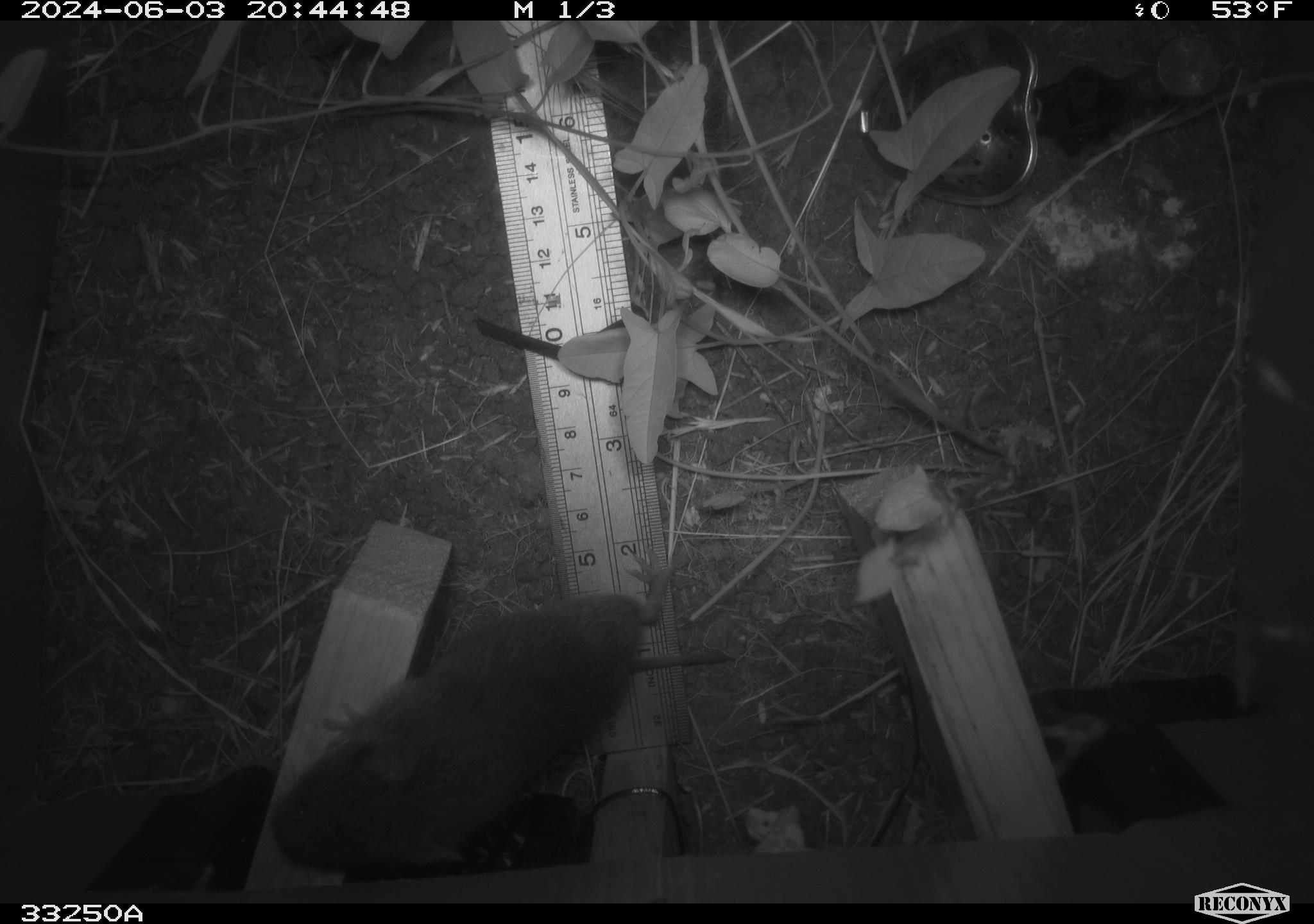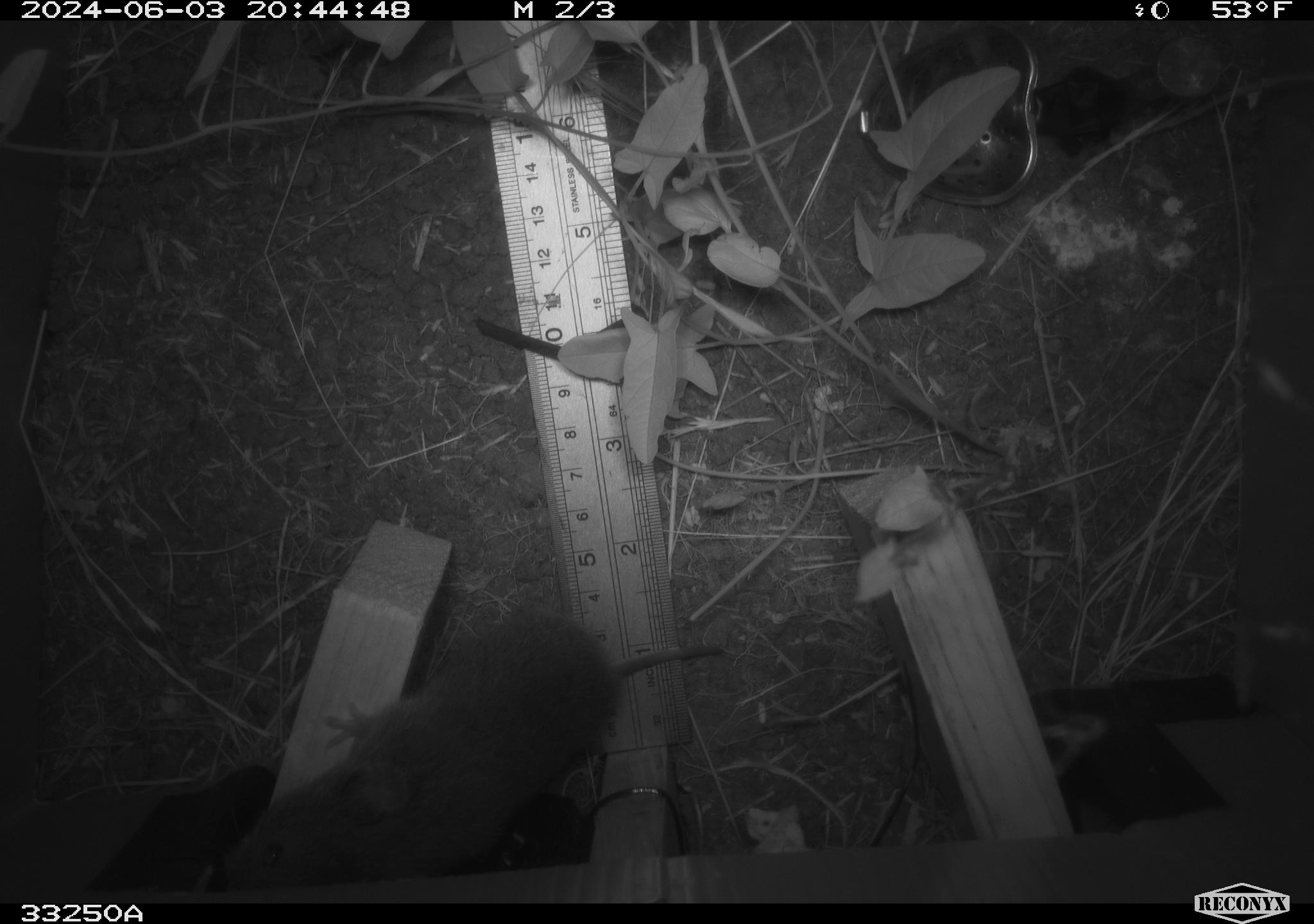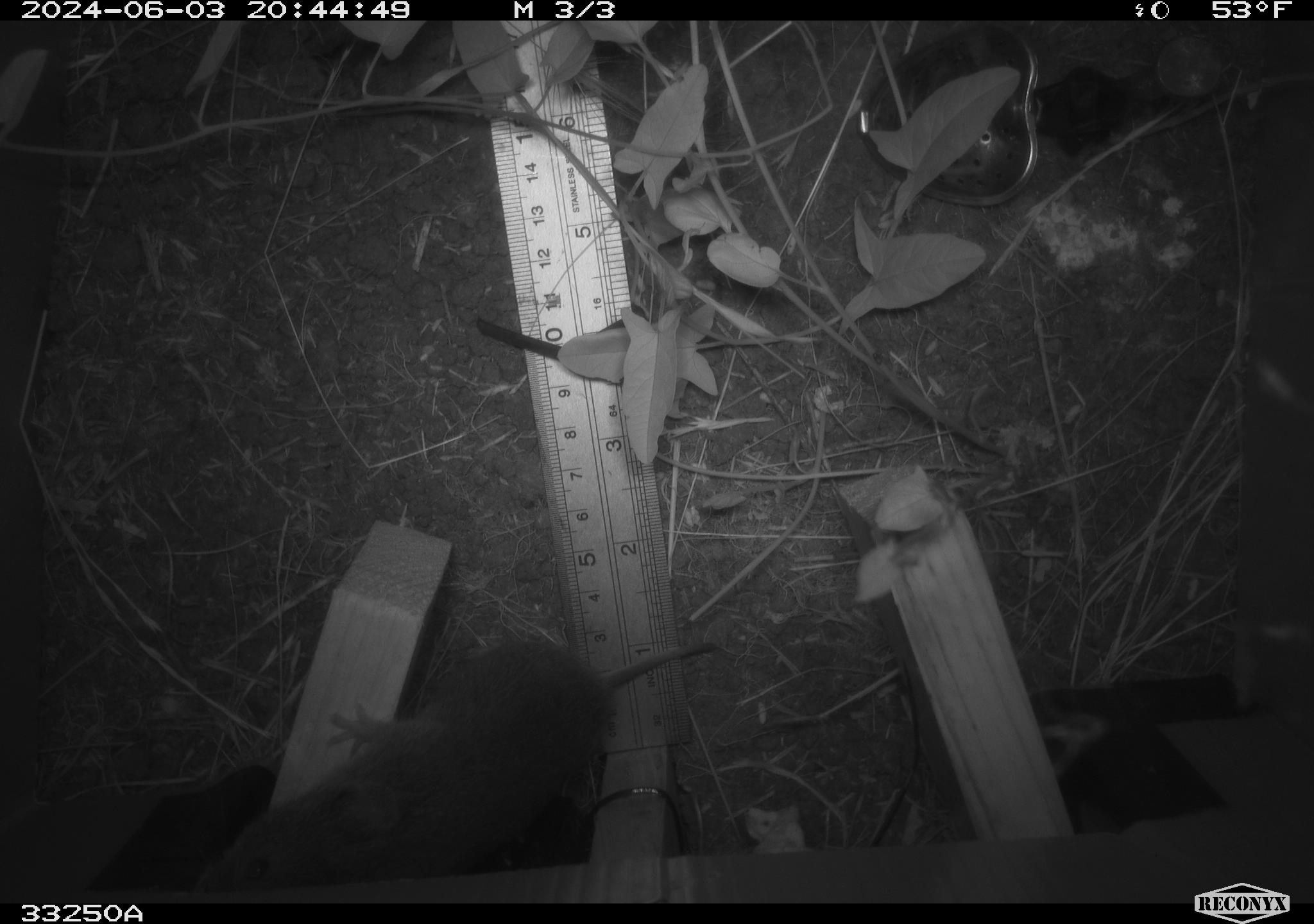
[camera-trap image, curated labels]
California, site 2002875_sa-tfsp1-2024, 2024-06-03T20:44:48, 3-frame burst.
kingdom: Animalia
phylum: Chordata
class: Mammalia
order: Rodentia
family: Cricetidae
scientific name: Arvicolinae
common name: voles, lemmings, and muskrats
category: arvicolinae subfamily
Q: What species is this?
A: Arvicolinae subfamily (voles, lemmings, and muskrats) (Arvicolinae).